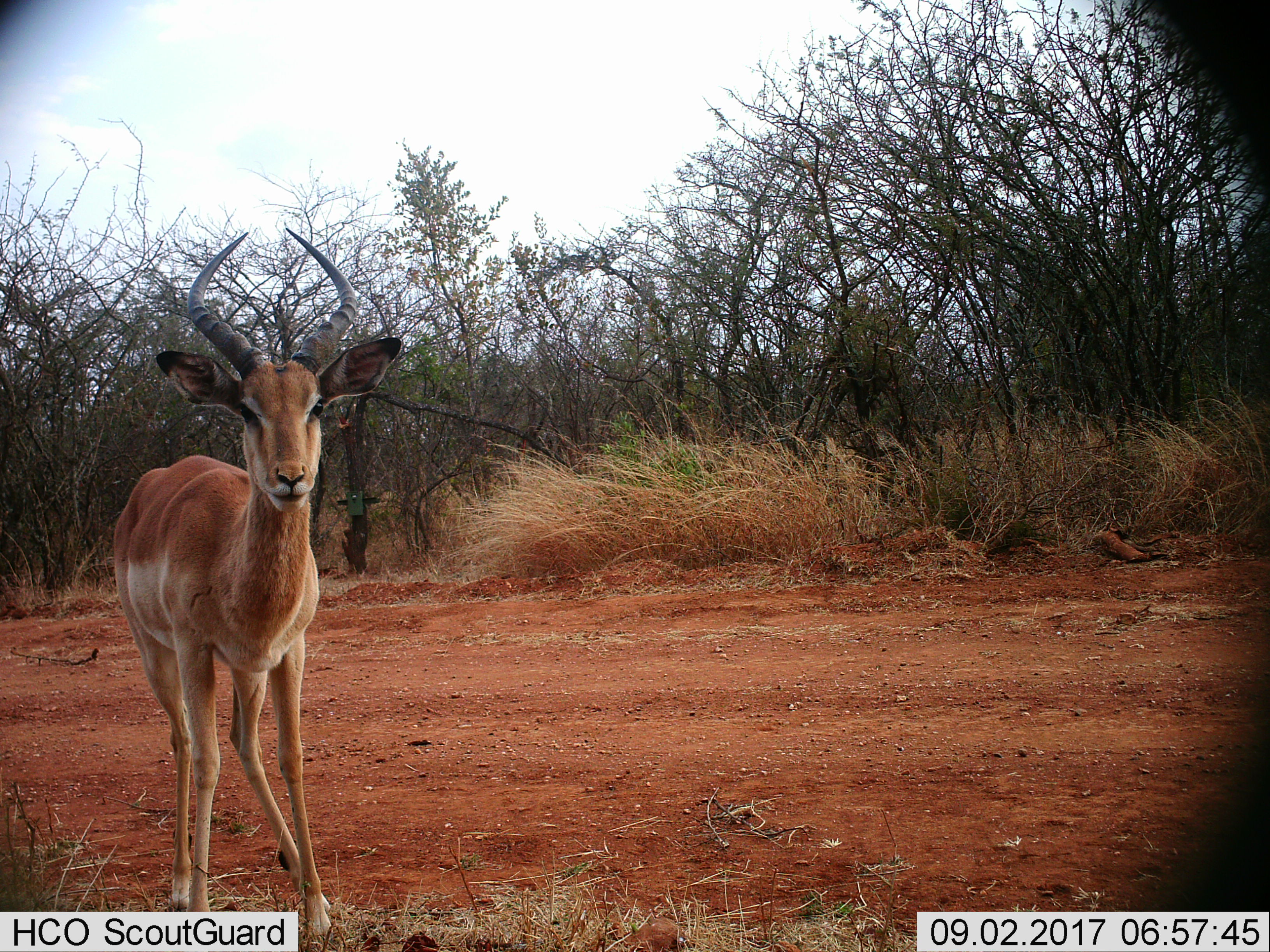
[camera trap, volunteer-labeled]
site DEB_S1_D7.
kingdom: Animalia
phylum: Chordata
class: Mammalia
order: Artiodactyla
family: Bovidae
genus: Aepyceros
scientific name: Aepyceros melampus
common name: impala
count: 1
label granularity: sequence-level